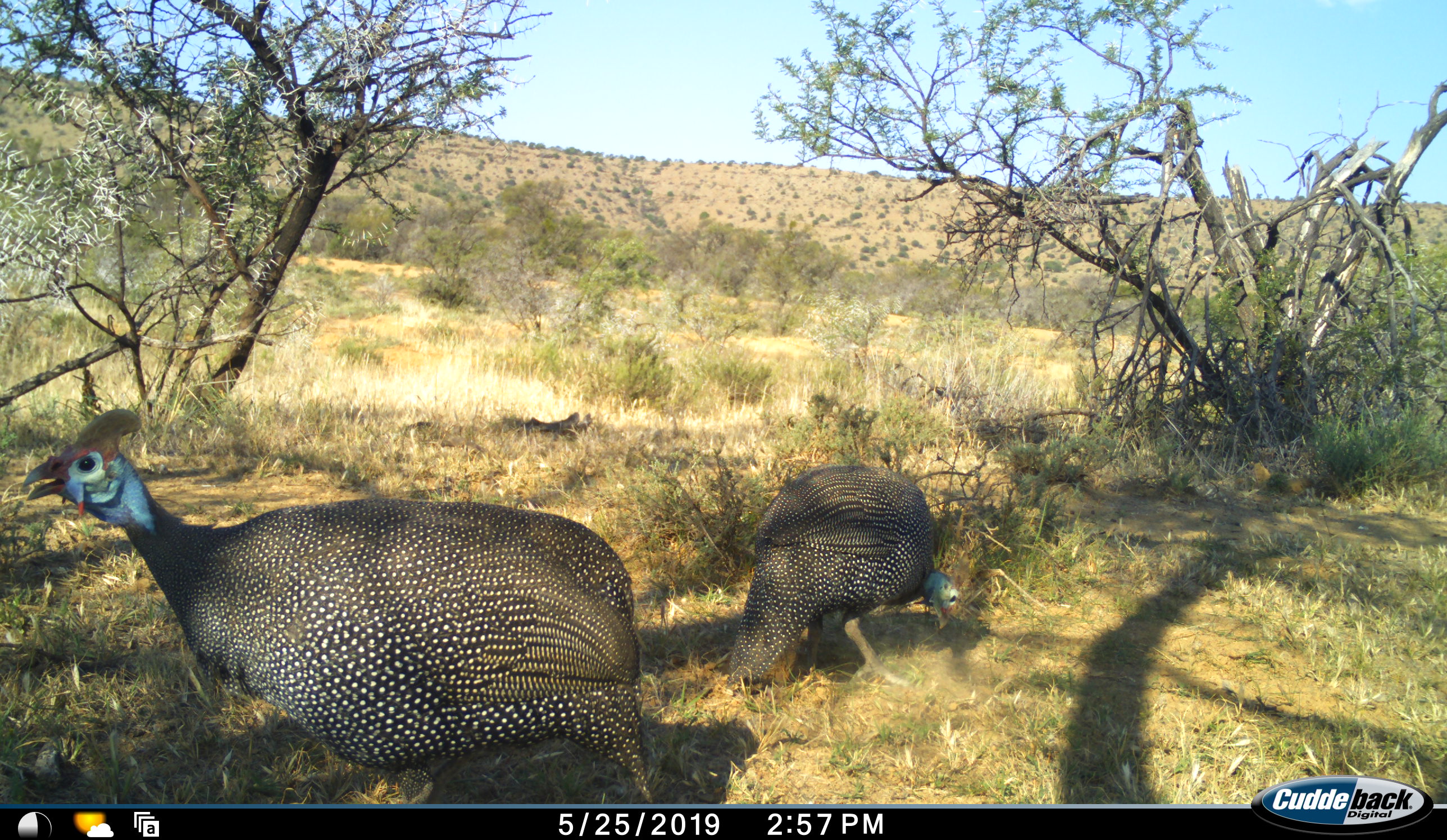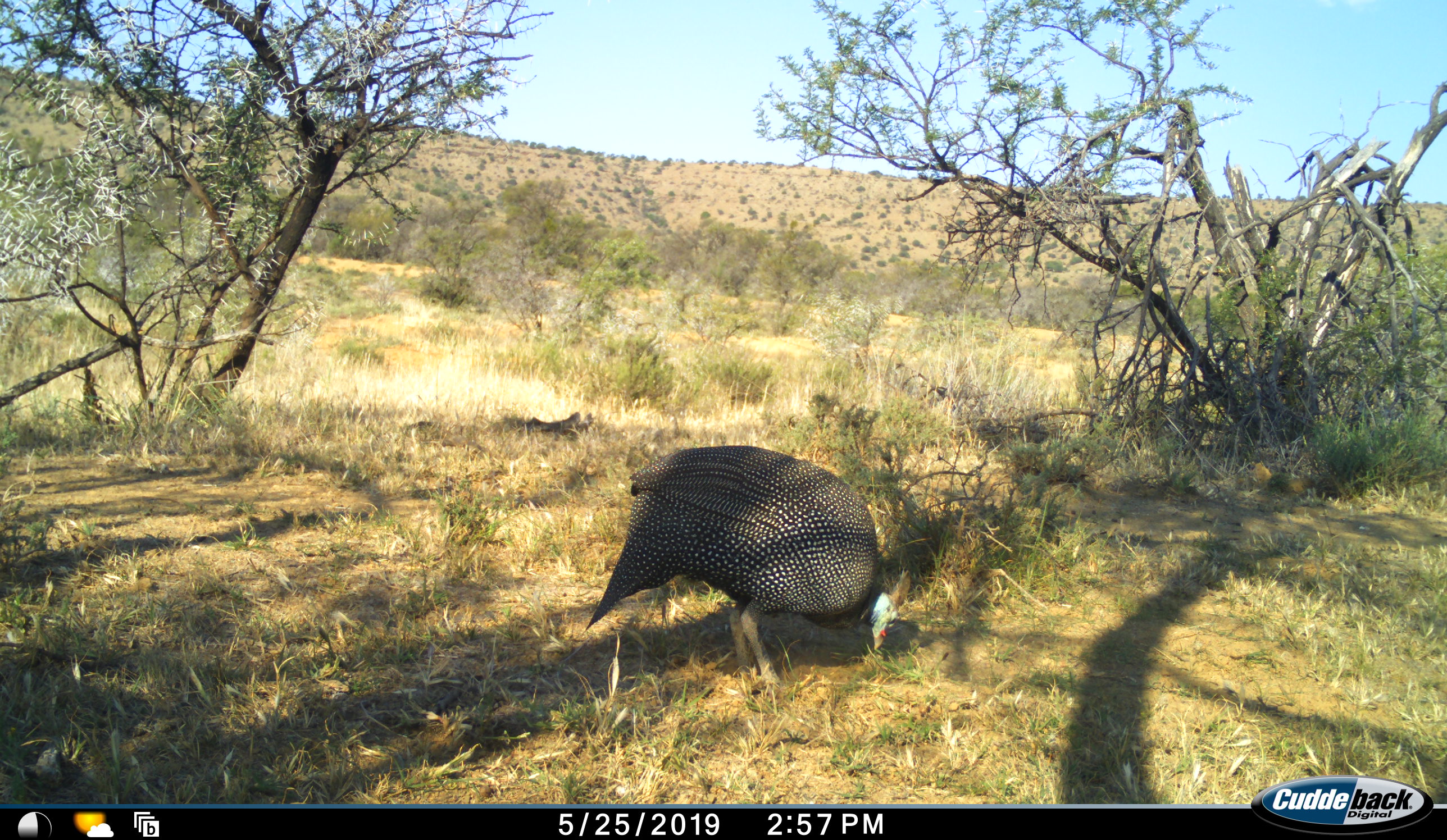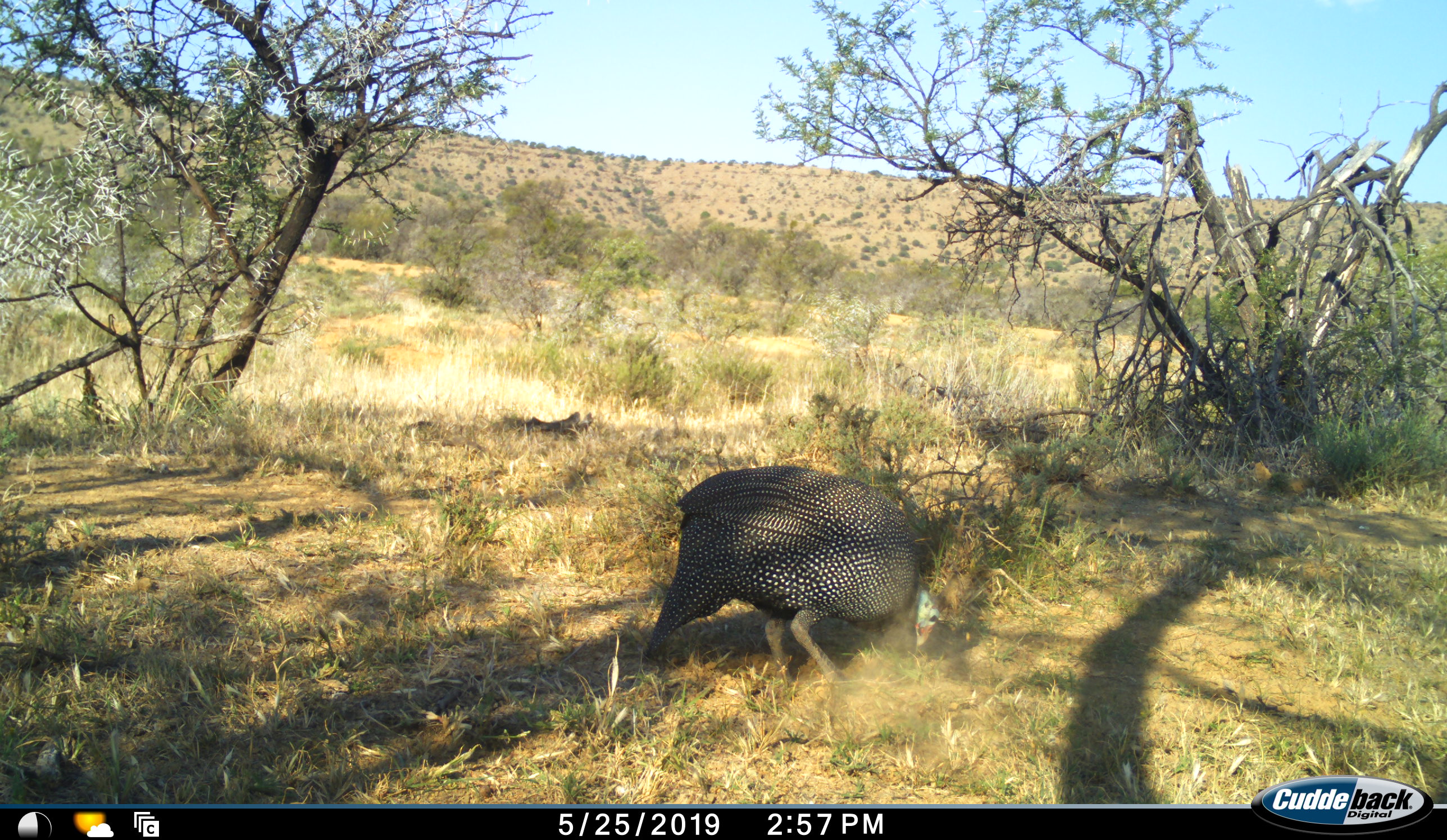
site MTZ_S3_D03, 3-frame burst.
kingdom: Animalia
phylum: Chordata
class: Aves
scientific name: Aves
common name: bird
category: birdother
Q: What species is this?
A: Birdother (bird) (Aves).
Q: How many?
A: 2.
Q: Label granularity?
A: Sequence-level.